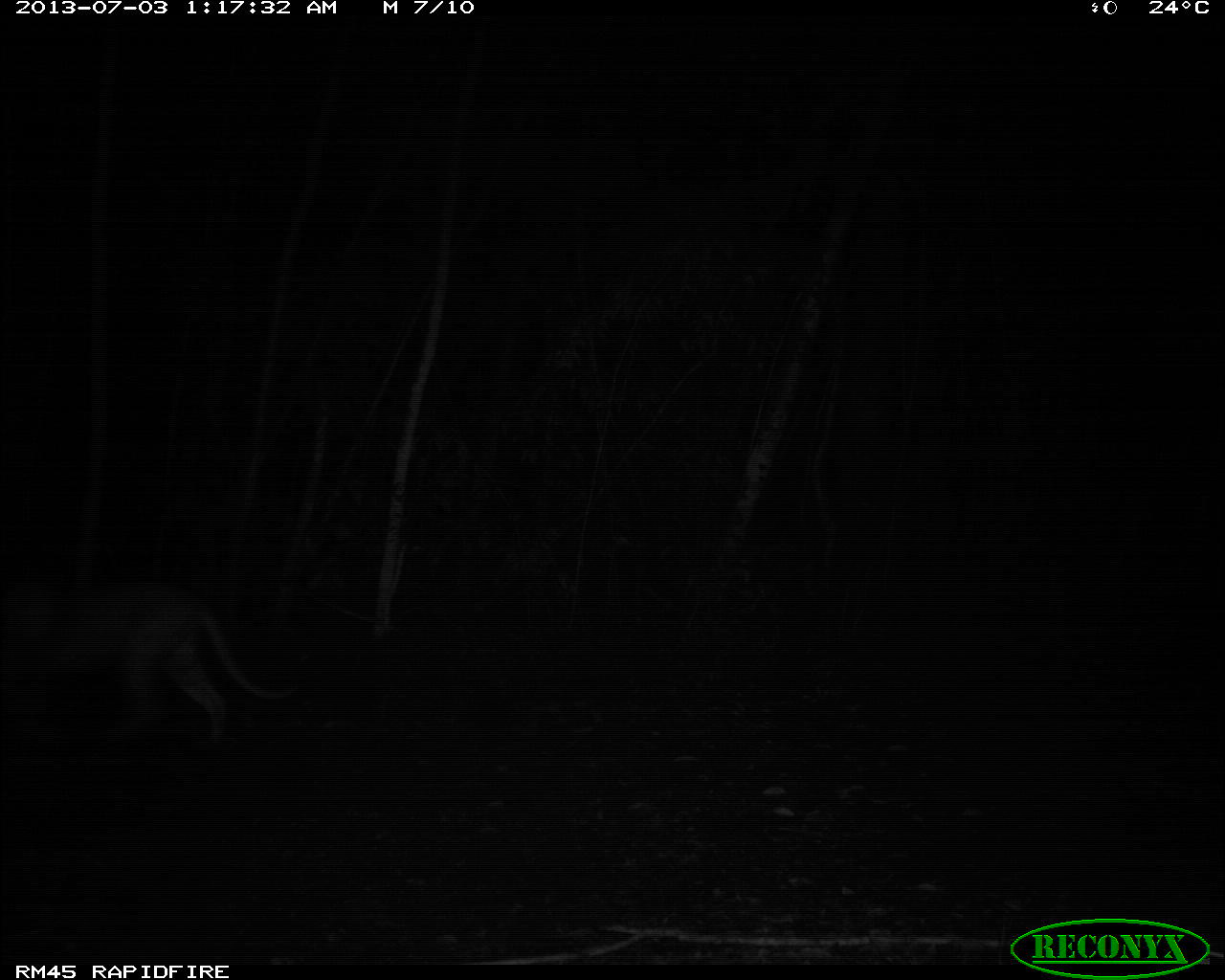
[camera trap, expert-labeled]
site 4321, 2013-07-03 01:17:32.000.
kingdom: Animalia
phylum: Chordata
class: Mammalia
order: Carnivora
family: Felidae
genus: Puma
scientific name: Puma concolor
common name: mountain lion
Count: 1.